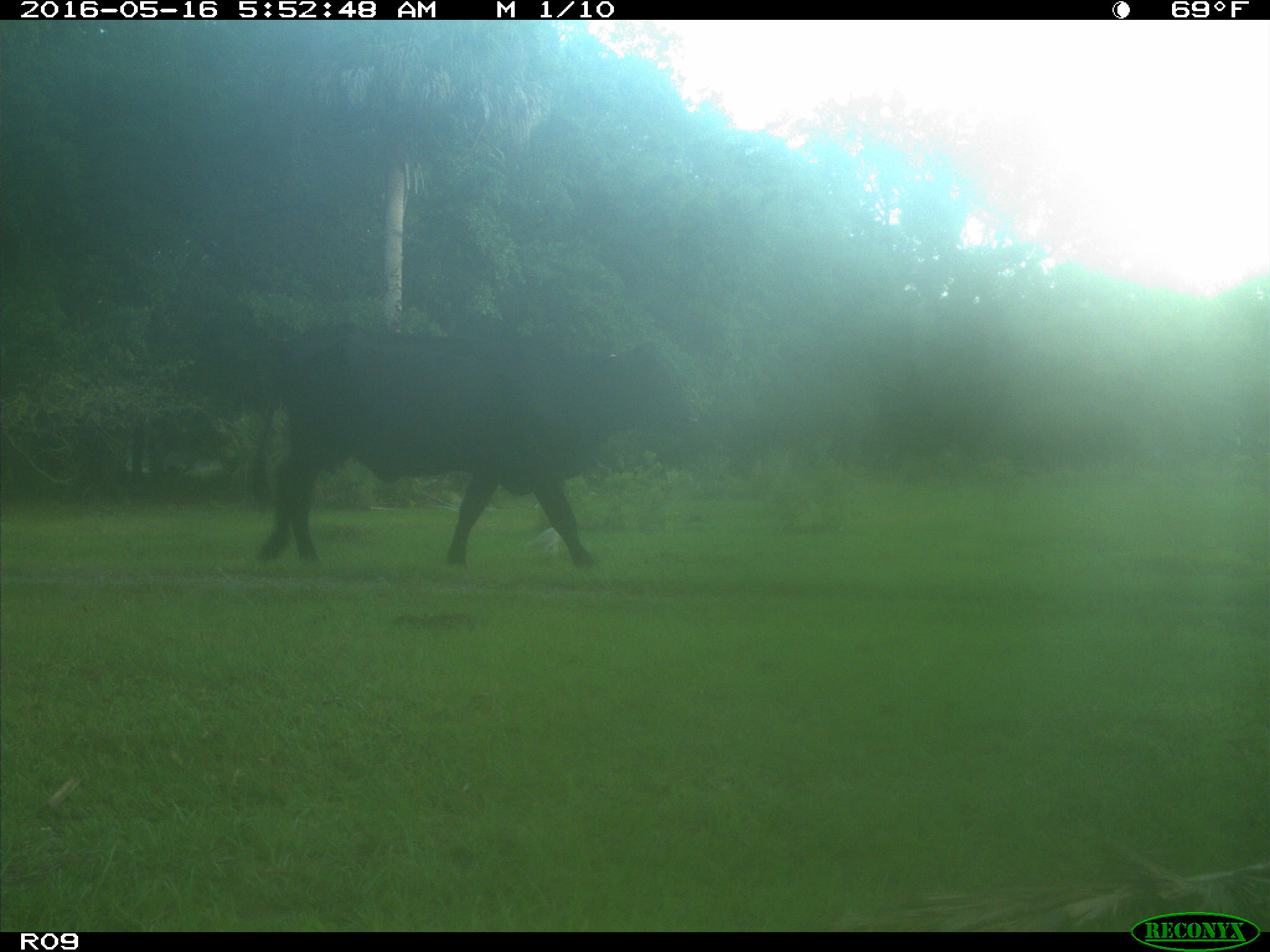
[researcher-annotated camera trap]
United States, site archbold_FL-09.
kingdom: Animalia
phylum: Chordata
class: Mammalia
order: Artiodactyla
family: Bovidae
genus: Bos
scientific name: Bos taurus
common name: domestic cow